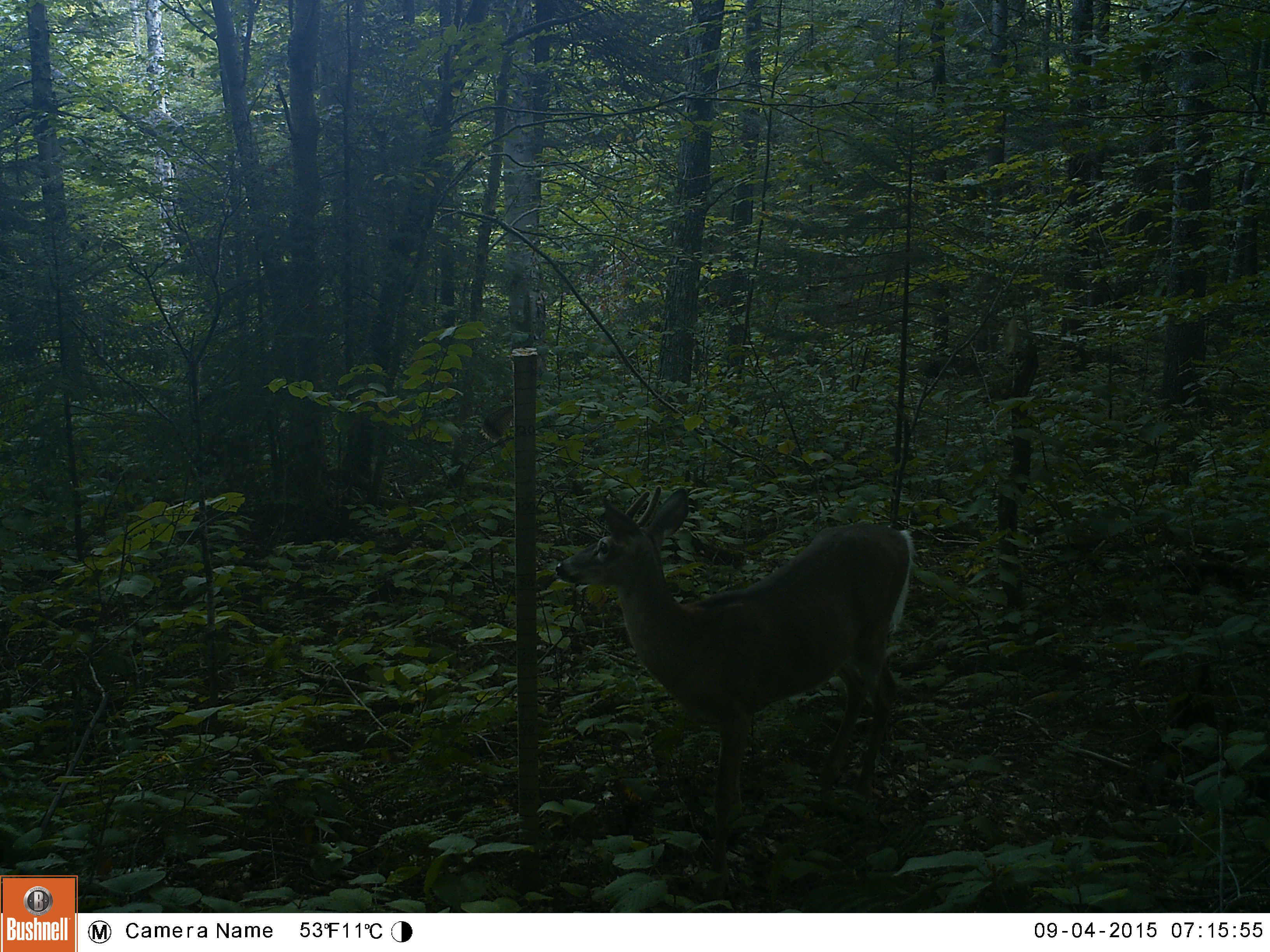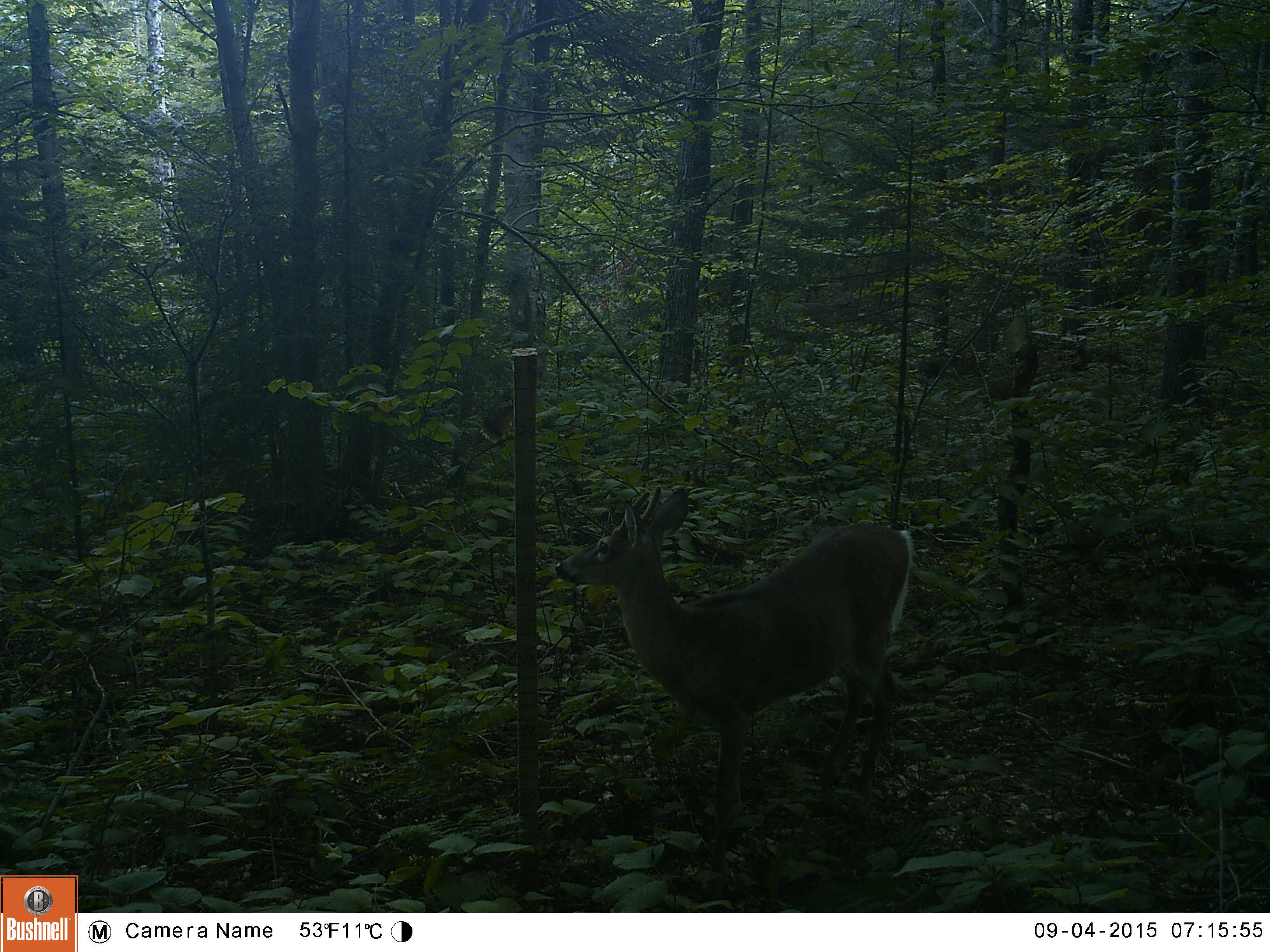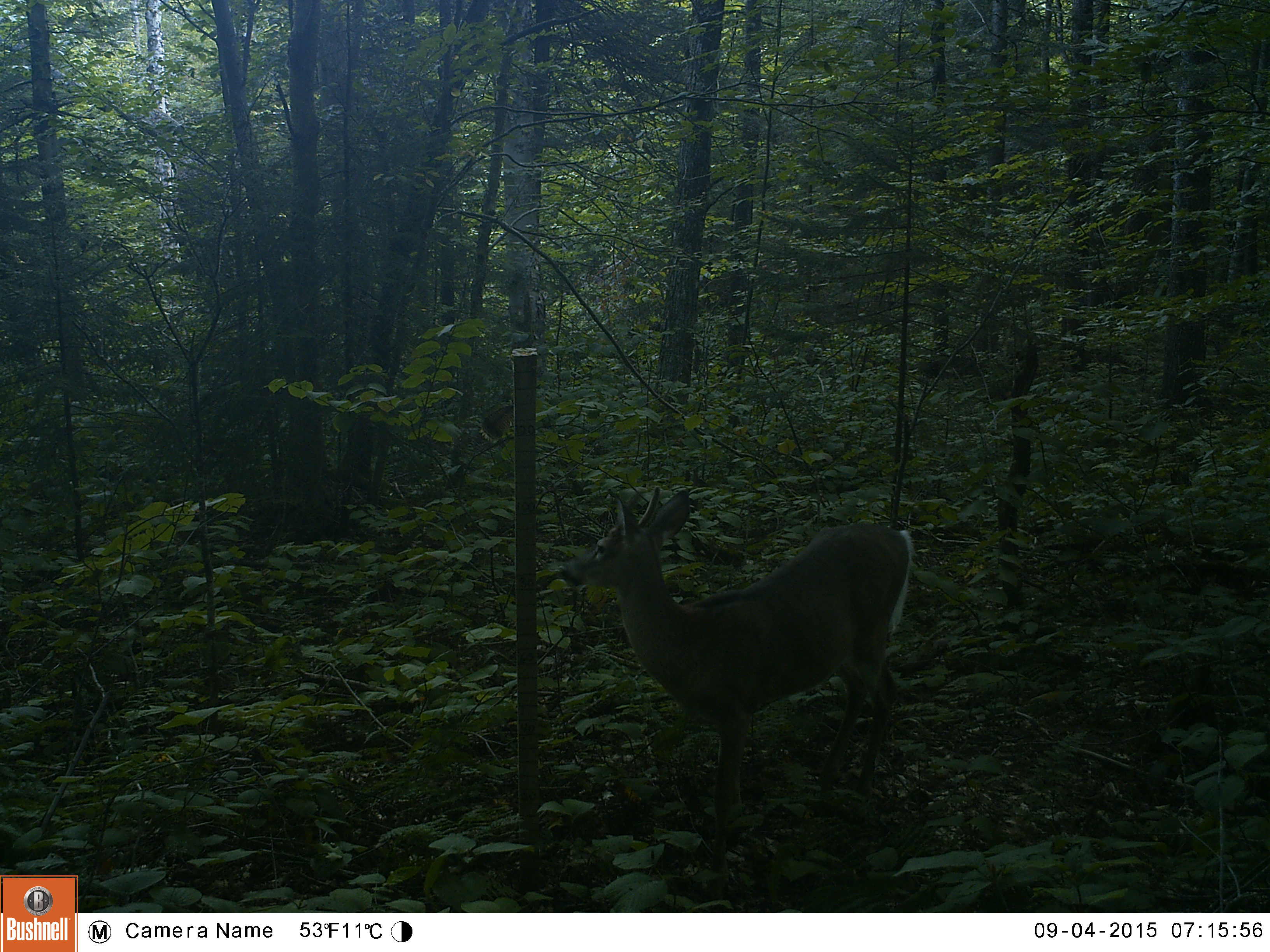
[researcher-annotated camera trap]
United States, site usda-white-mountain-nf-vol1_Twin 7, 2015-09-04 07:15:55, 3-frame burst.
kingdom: Animalia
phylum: Chordata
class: Mammalia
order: Artiodactyla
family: Cervidae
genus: Odocoileus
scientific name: Odocoileus virginianus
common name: white-tailed deer